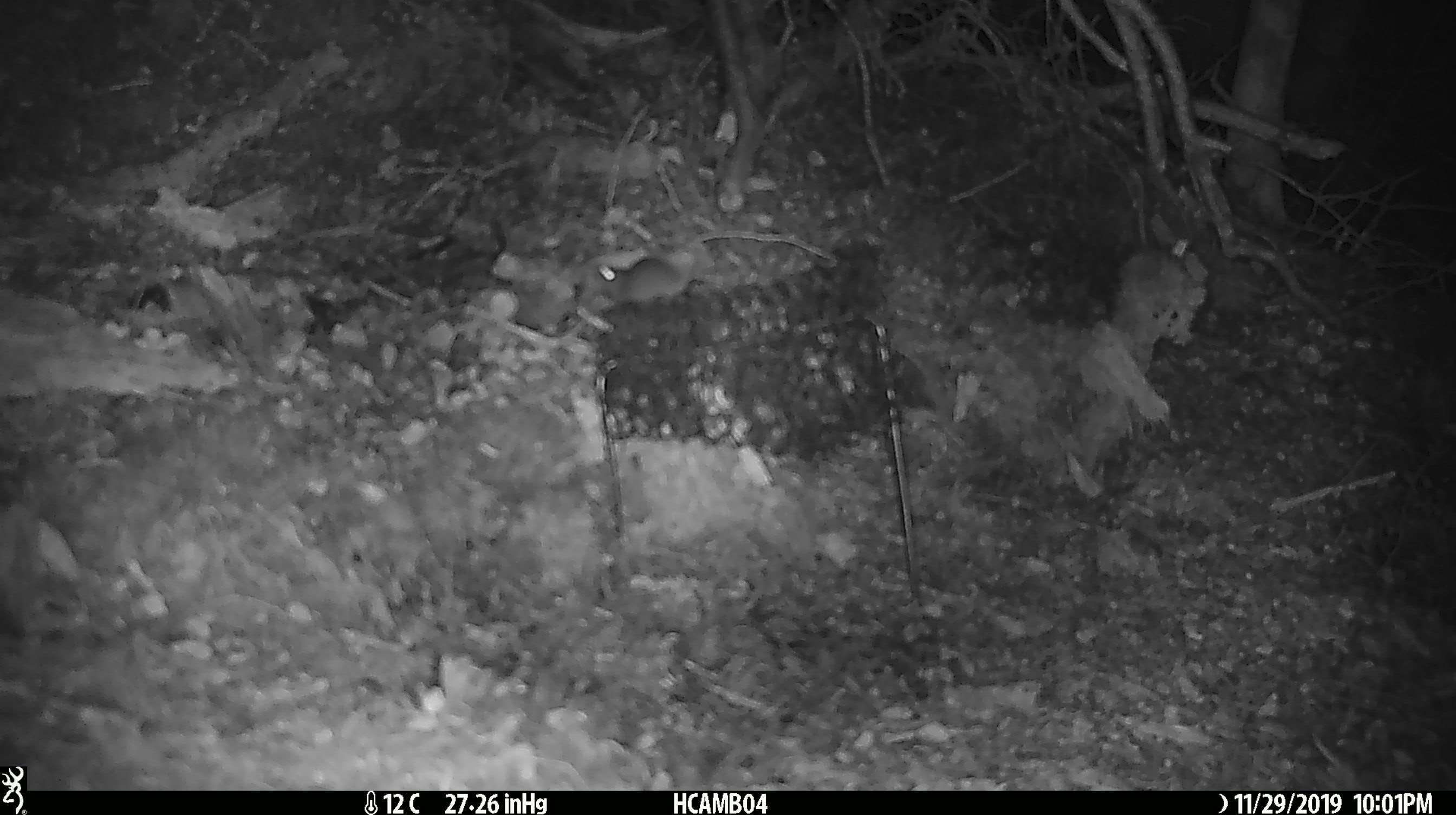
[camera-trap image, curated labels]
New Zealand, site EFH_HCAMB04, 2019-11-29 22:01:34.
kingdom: Animalia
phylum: Chordata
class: Mammalia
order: Rodentia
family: Muridae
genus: Mus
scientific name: Mus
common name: mouse